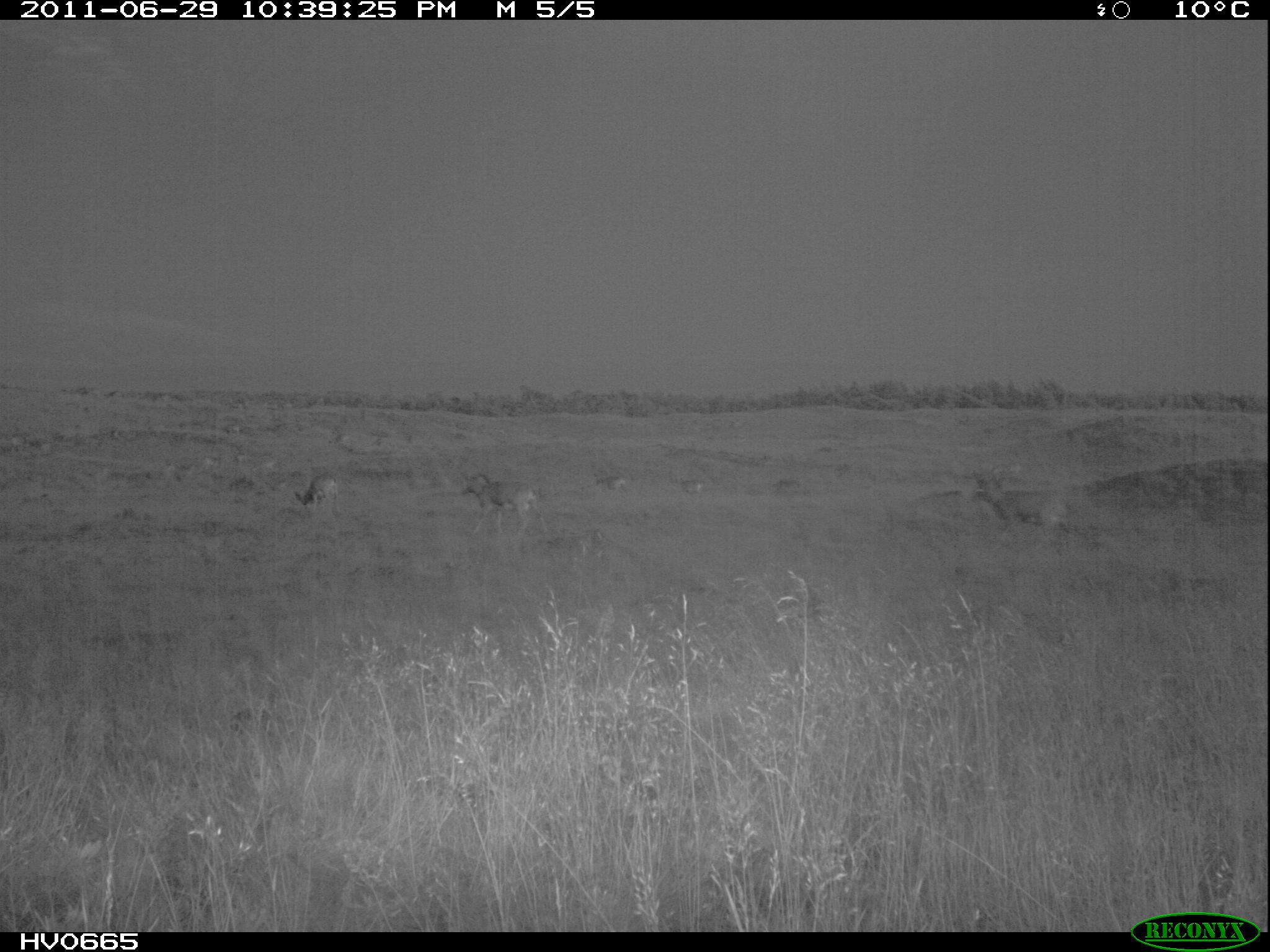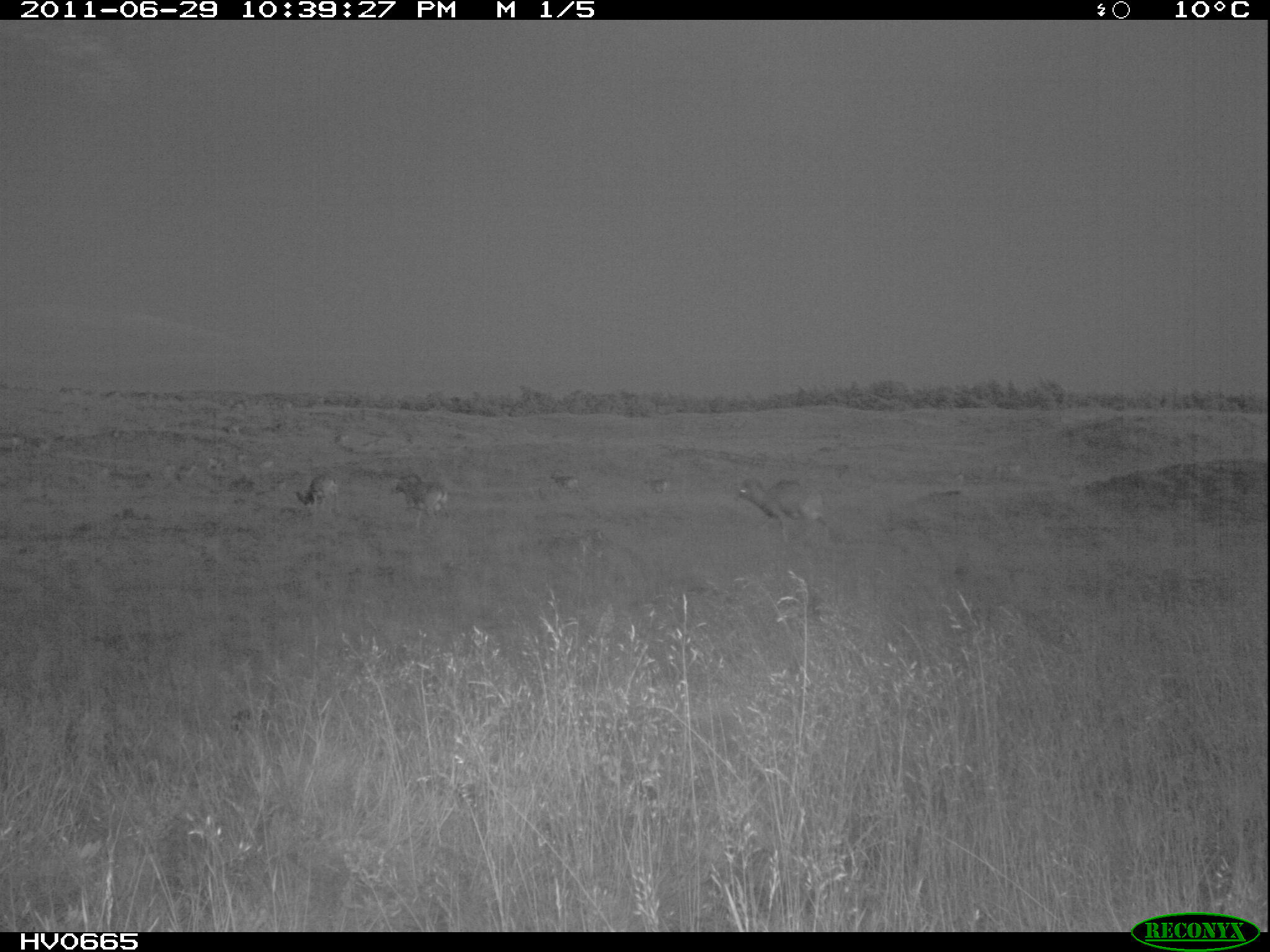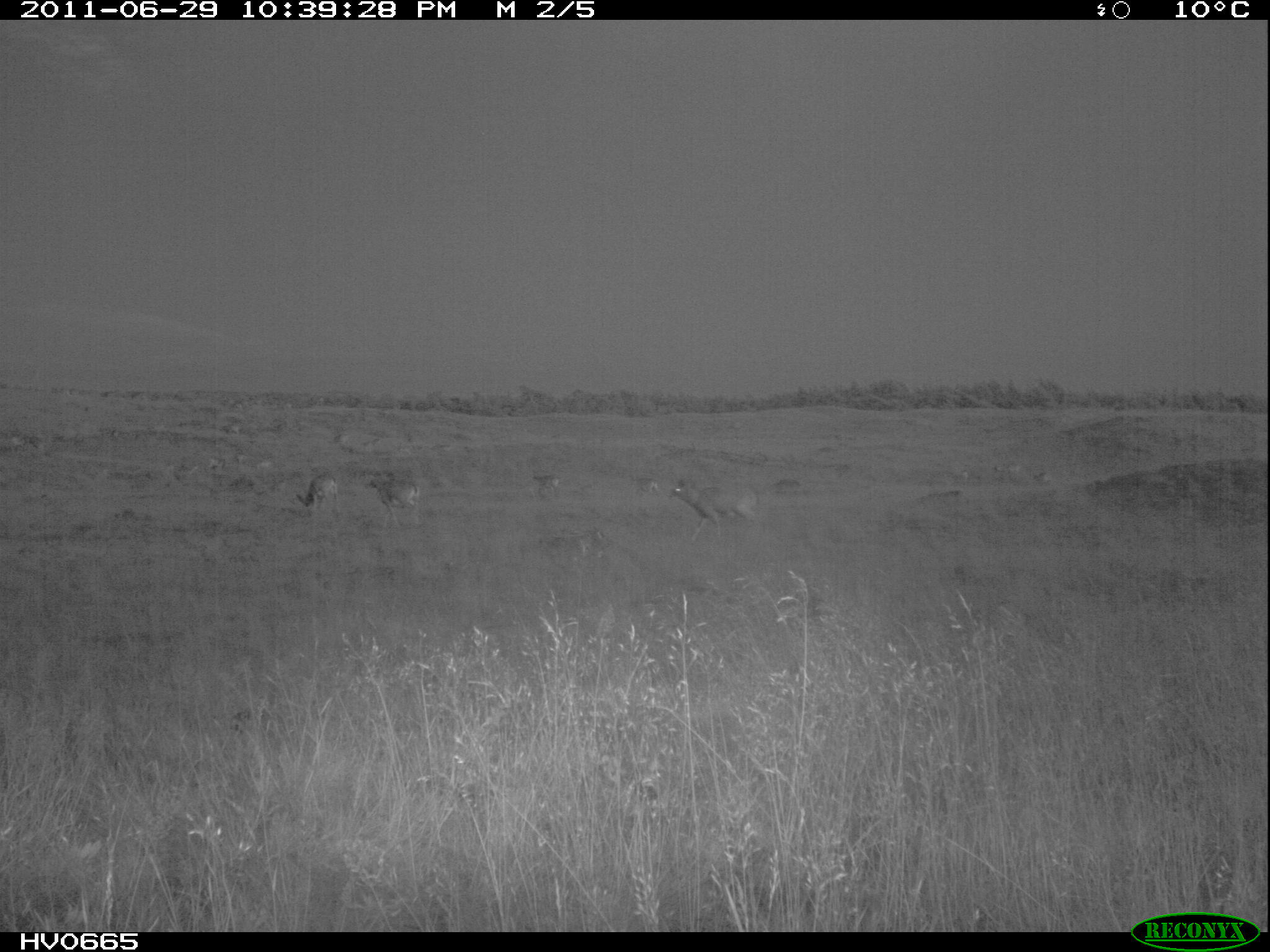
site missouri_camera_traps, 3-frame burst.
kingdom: Animalia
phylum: Chordata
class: Mammalia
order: Artiodactyla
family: Bovidae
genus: Ovis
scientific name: Ovis ammon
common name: mouflon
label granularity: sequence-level